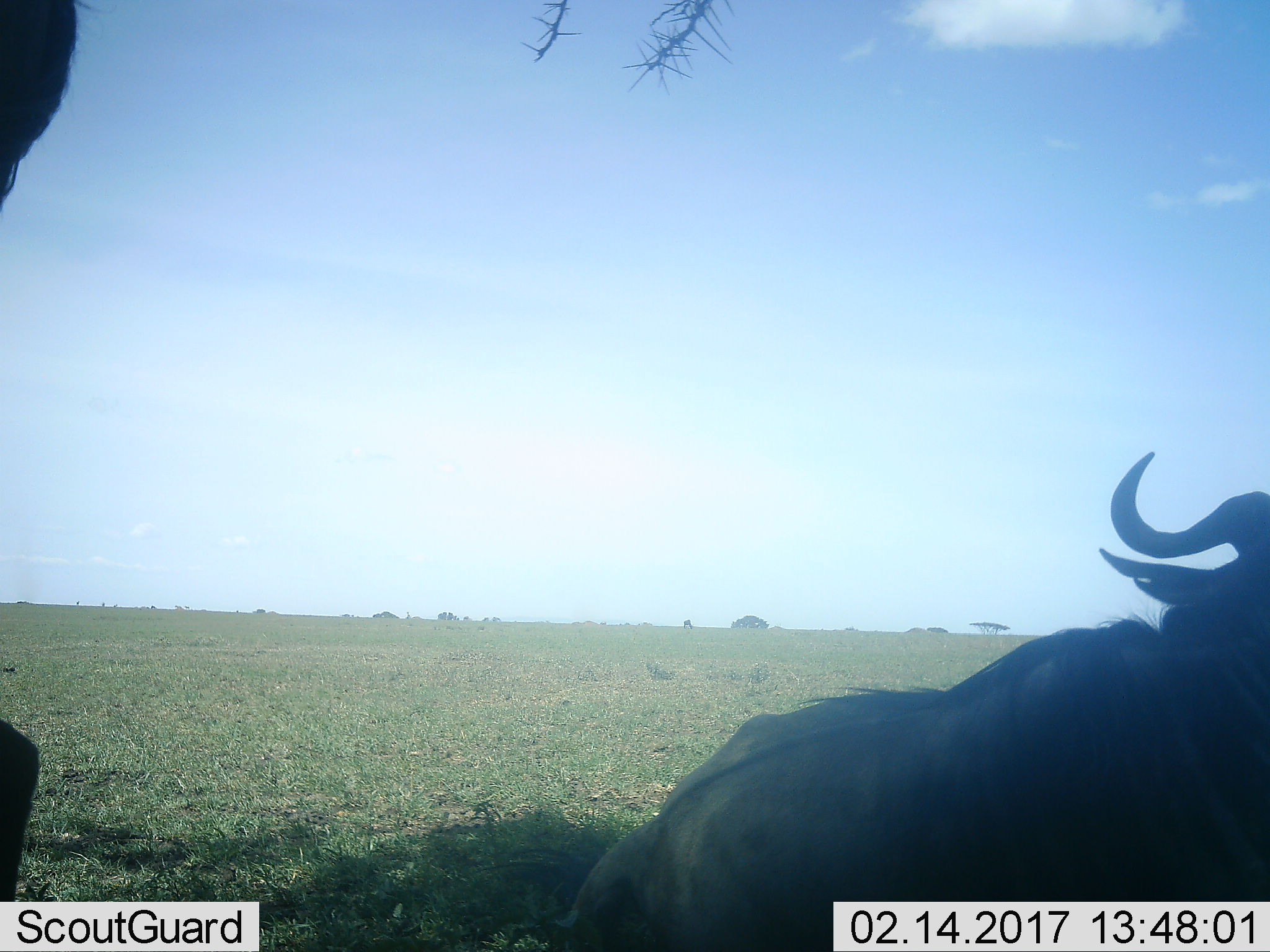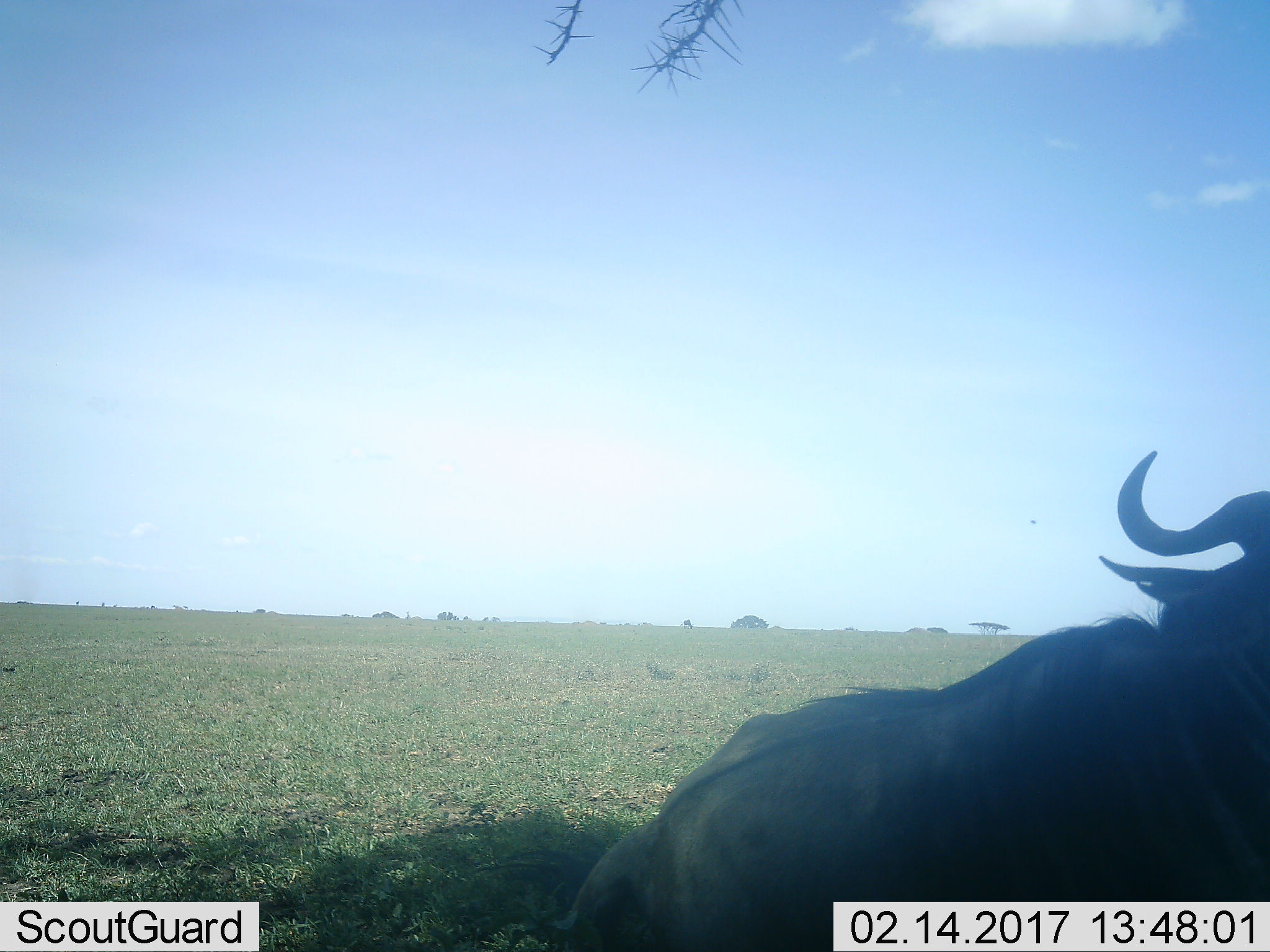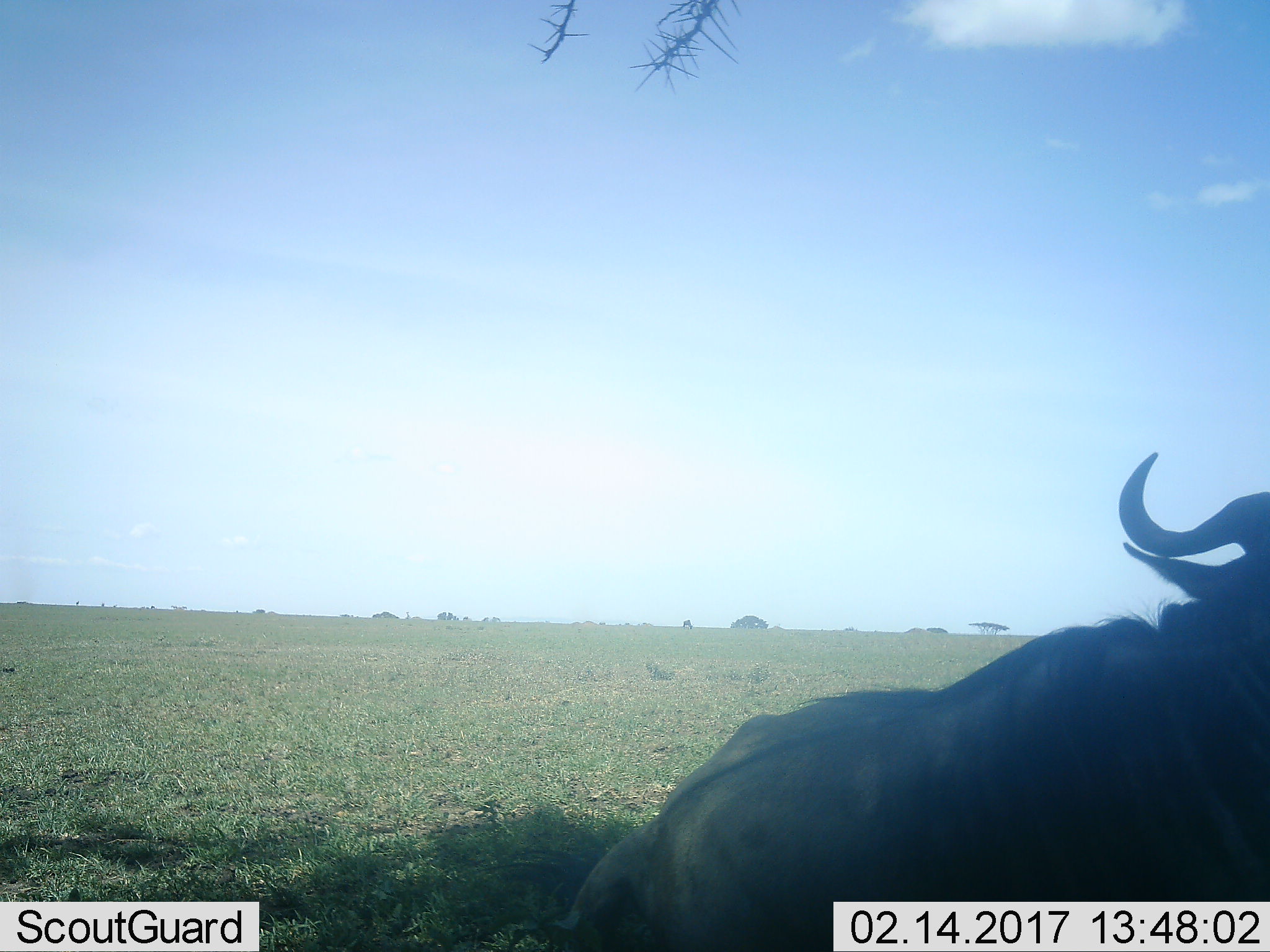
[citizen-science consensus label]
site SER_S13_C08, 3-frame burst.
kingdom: Animalia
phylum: Chordata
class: Mammalia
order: Artiodactyla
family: Bovidae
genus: Connochaetes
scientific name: Connochaetes taurinus taurinus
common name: blue wildebeest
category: wildebeestblue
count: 2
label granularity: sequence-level